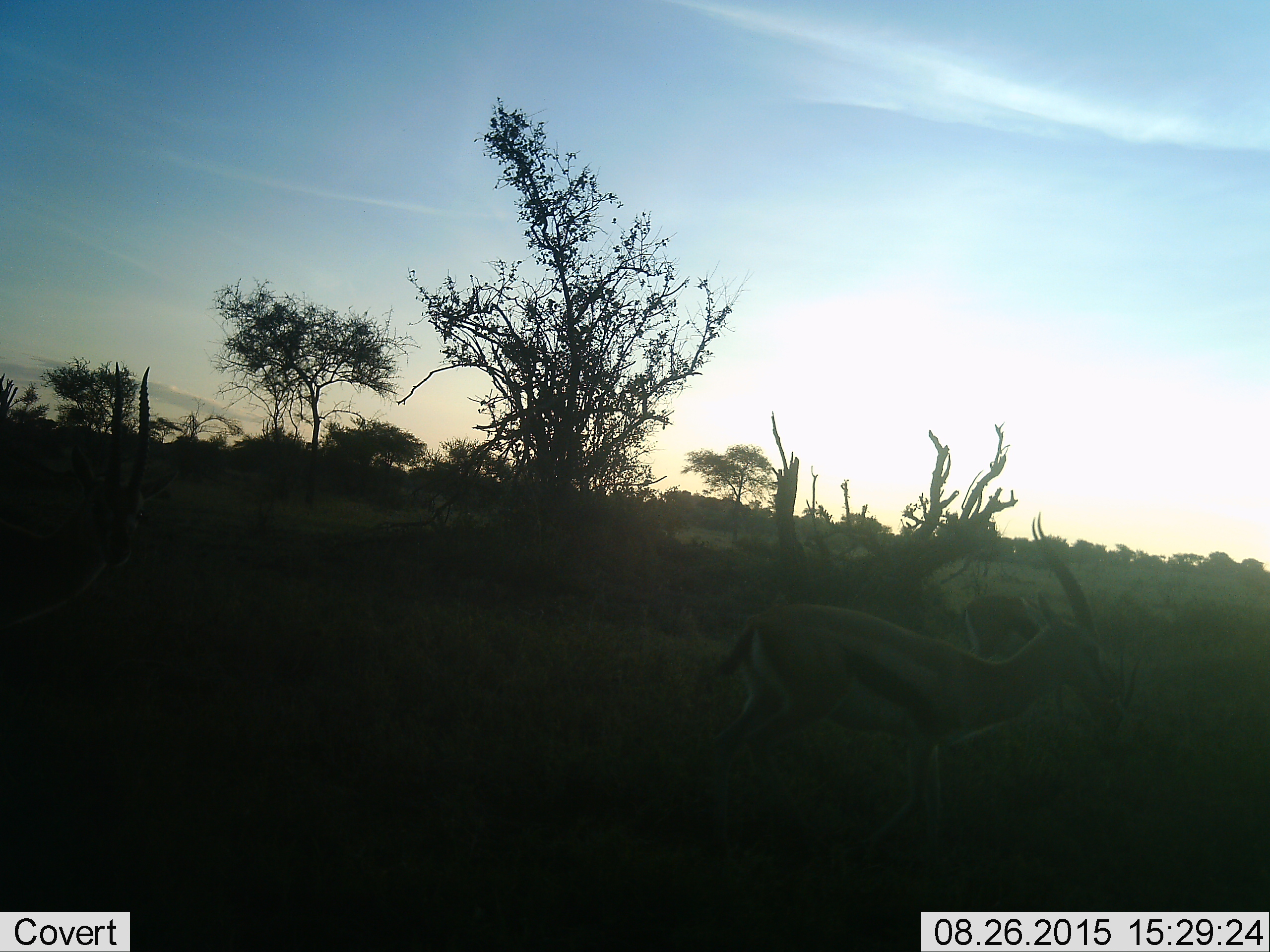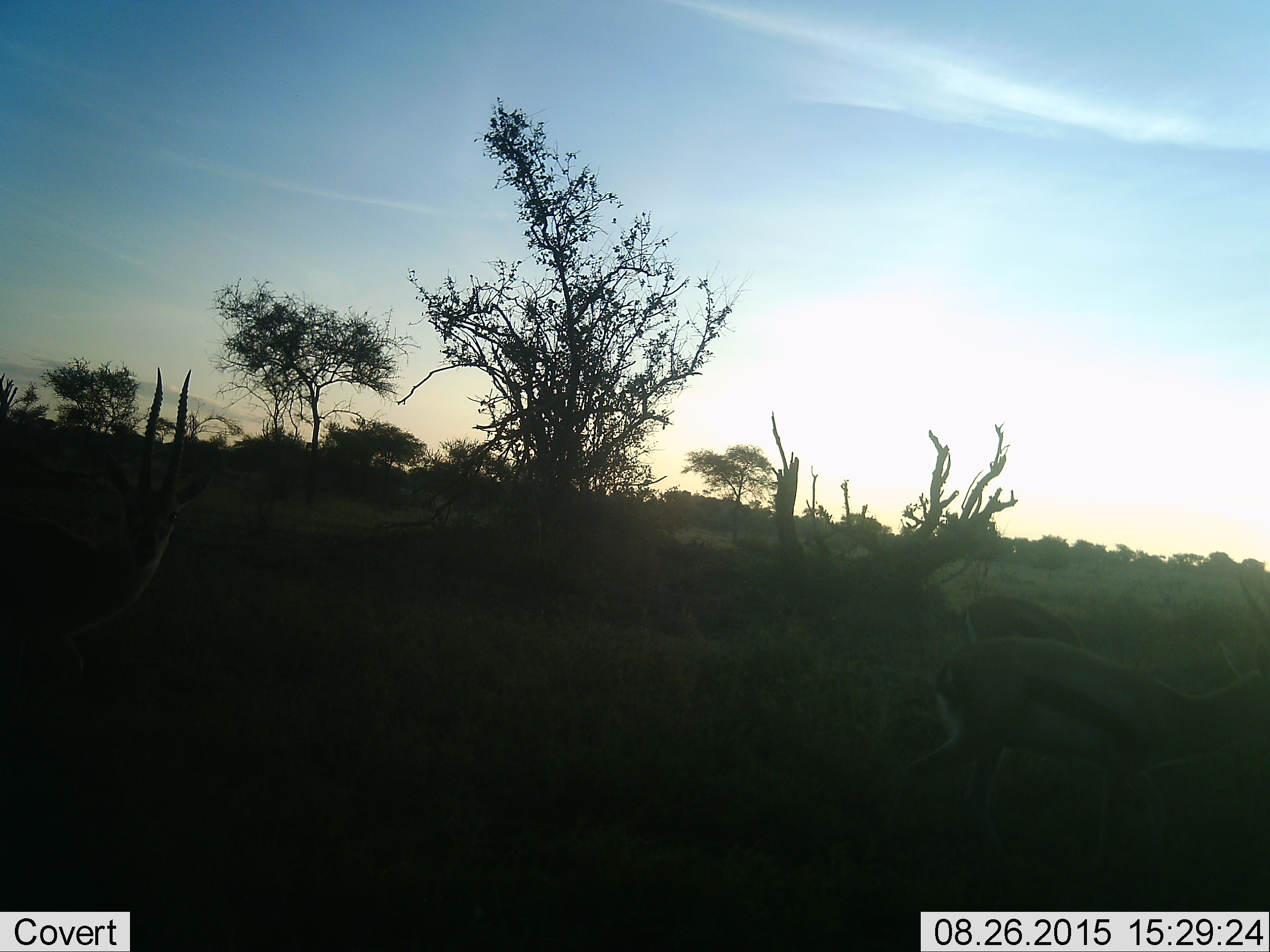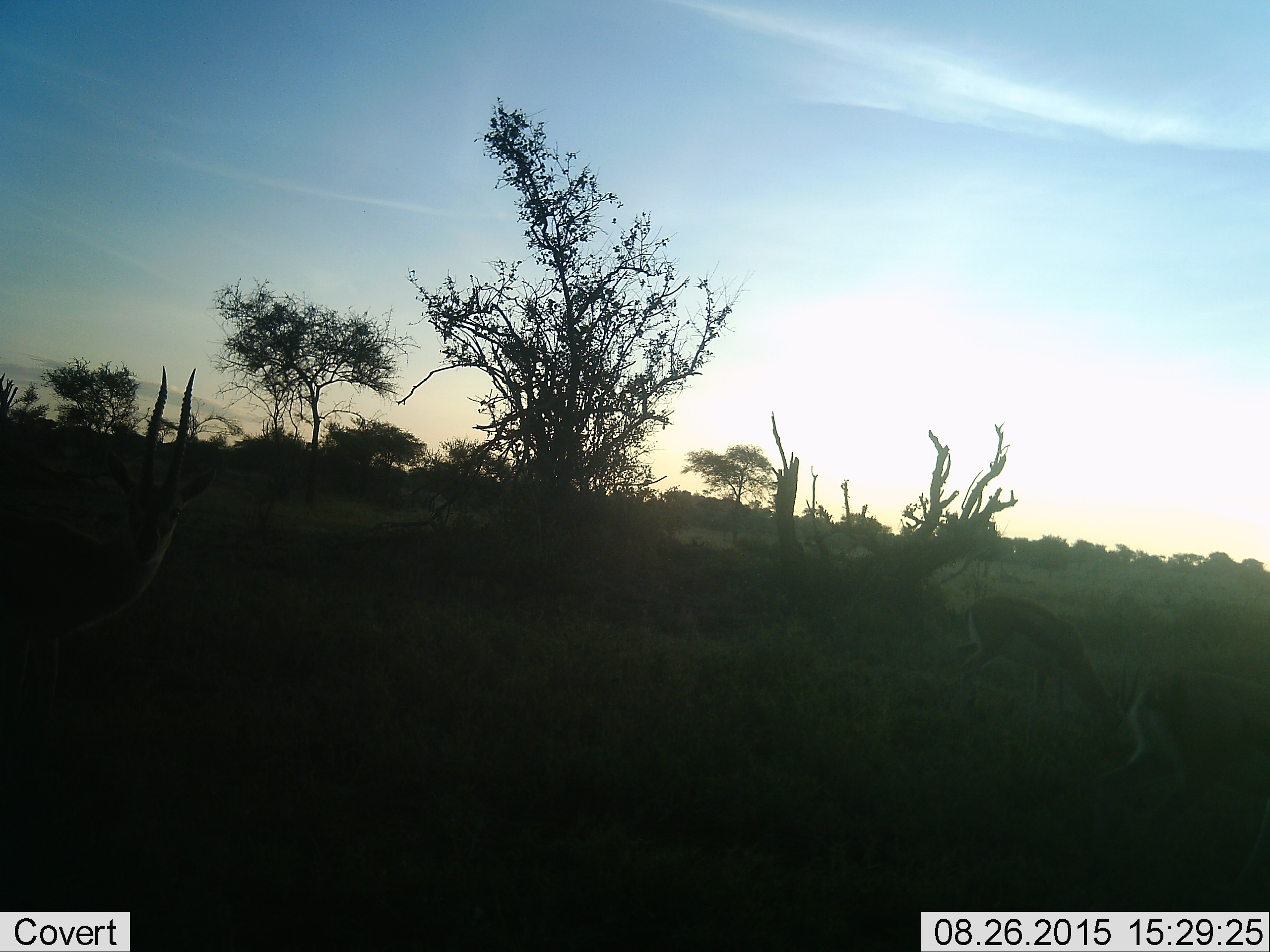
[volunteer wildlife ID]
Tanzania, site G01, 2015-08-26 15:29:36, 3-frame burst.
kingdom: Animalia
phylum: Chordata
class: Mammalia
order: Artiodactyla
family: Bovidae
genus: Eudorcas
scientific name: Eudorcas thomsonii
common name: thomson's gazelle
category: gazellethomsons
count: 3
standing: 50%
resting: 0%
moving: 83%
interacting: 0%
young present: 0%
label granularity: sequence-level